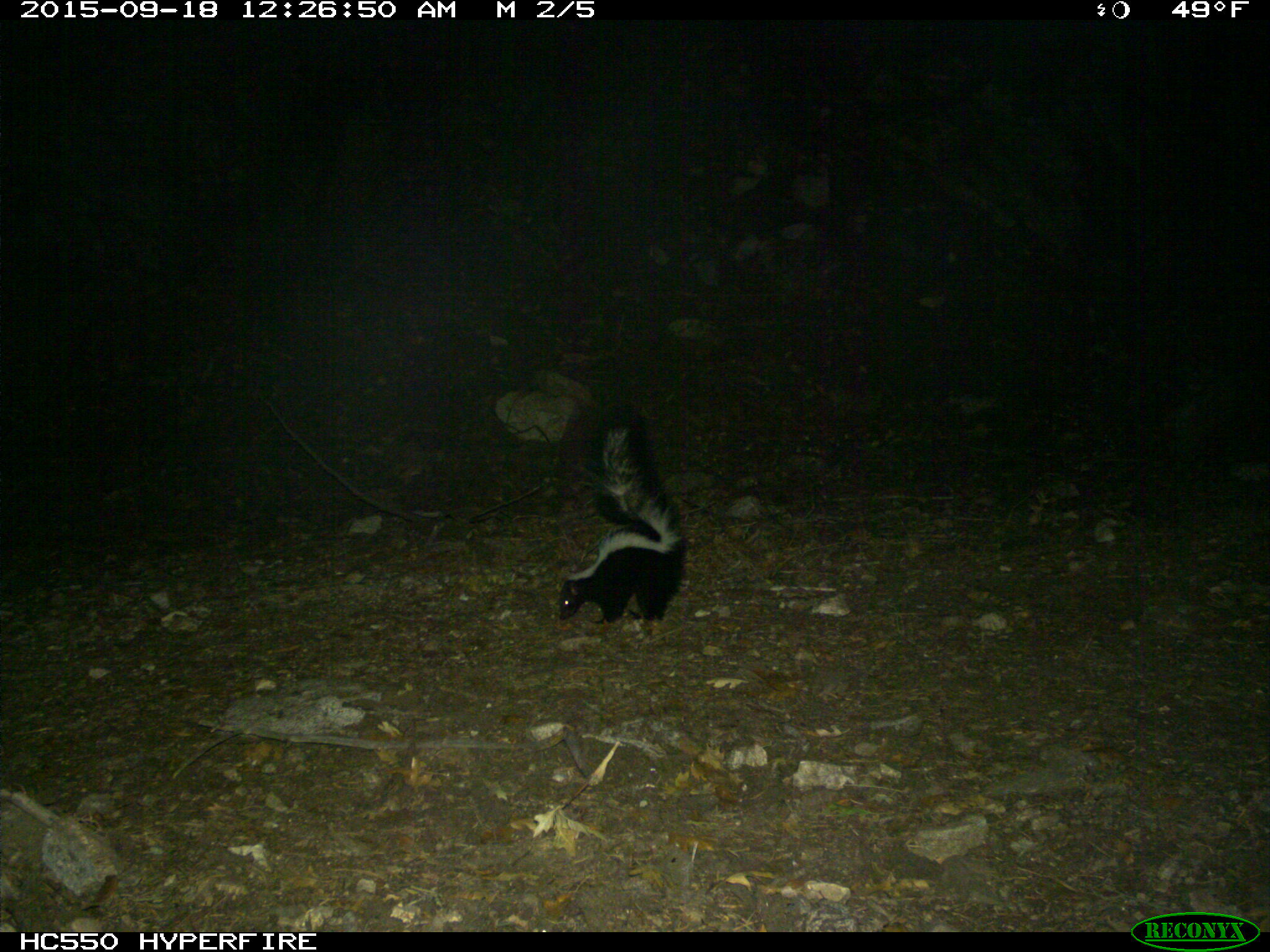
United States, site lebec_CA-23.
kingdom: Animalia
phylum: Chordata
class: Mammalia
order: Carnivora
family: Mephitidae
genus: Mephitis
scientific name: Mephitis mephitis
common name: striped skunk